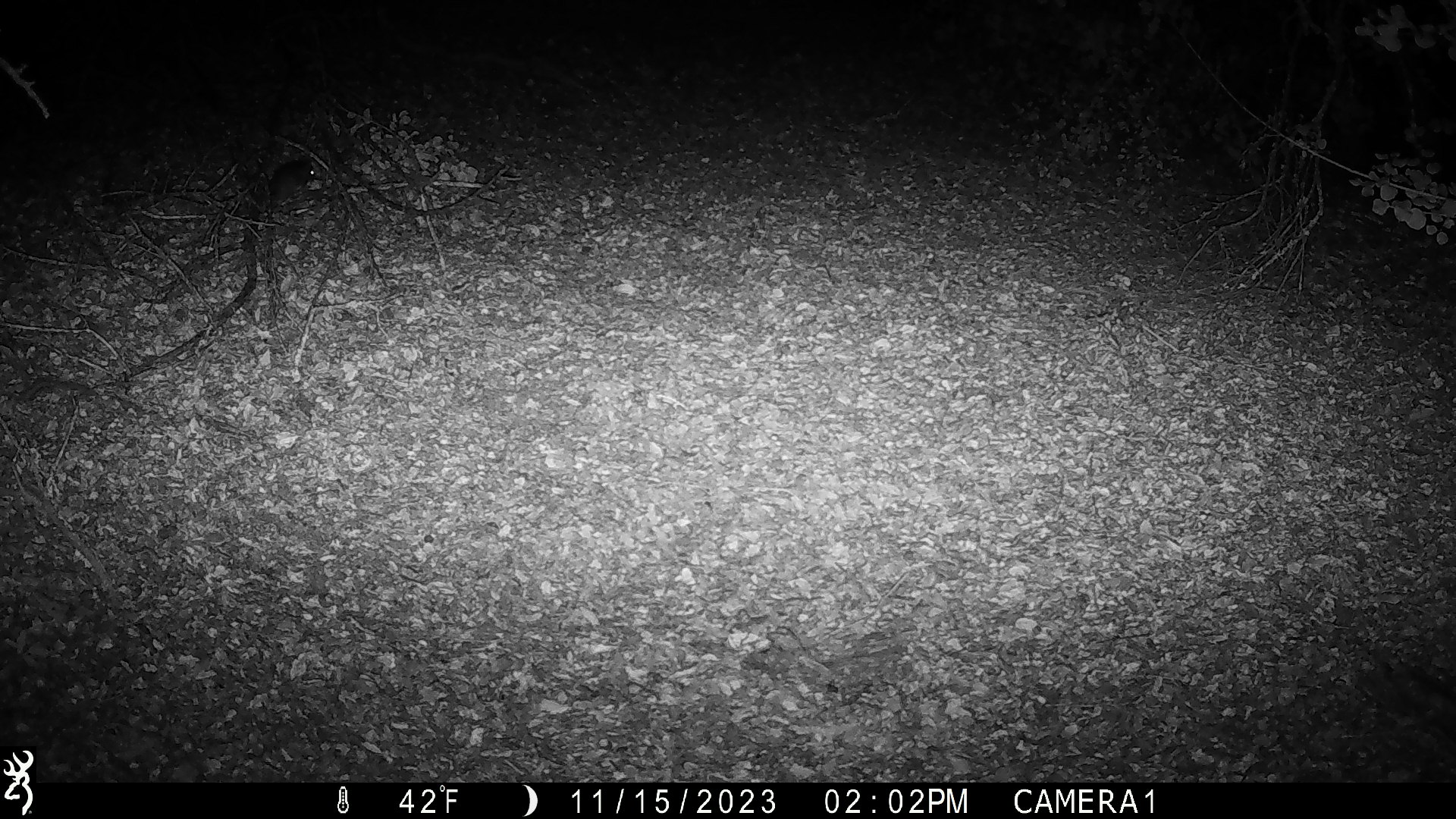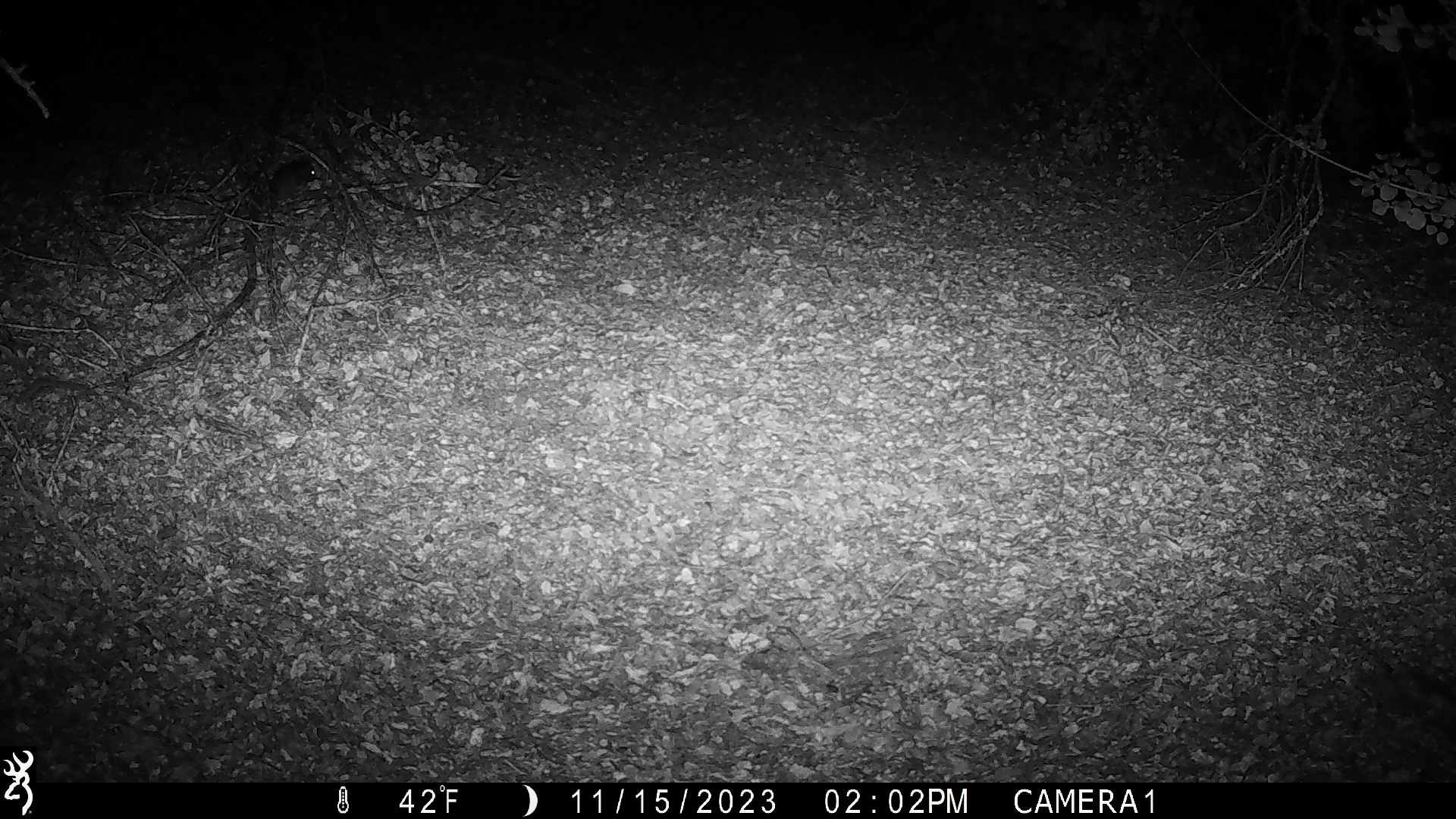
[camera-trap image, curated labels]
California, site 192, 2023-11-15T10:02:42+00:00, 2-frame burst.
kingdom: Animalia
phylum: Chordata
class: Mammalia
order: Rodentia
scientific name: Rodentia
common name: mouse or rat